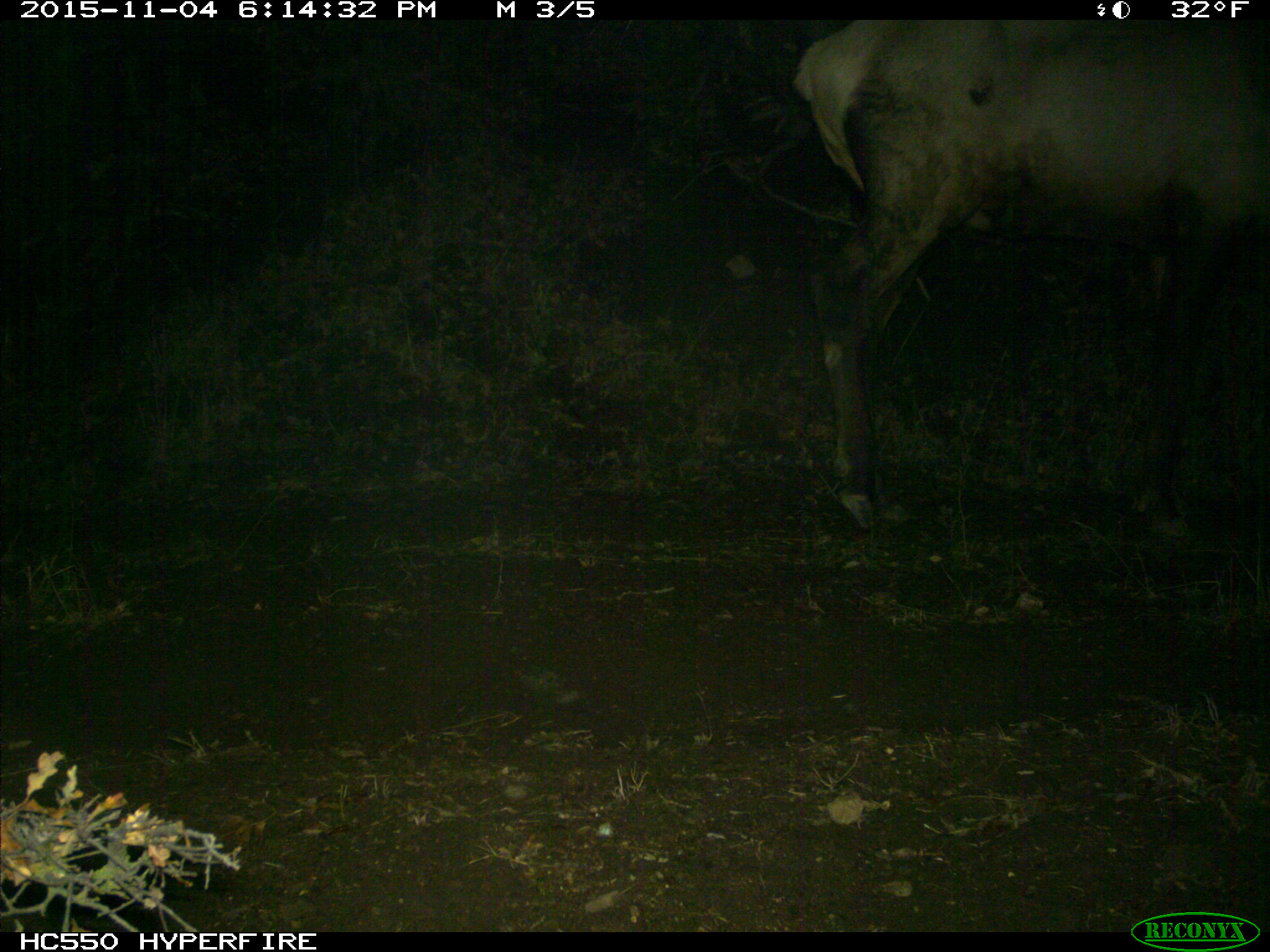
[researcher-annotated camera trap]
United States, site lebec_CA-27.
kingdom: Animalia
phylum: Chordata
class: Mammalia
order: Artiodactyla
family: Cervidae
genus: Cervus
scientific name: Cervus canadensis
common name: elk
Cervus canadensis (elk).